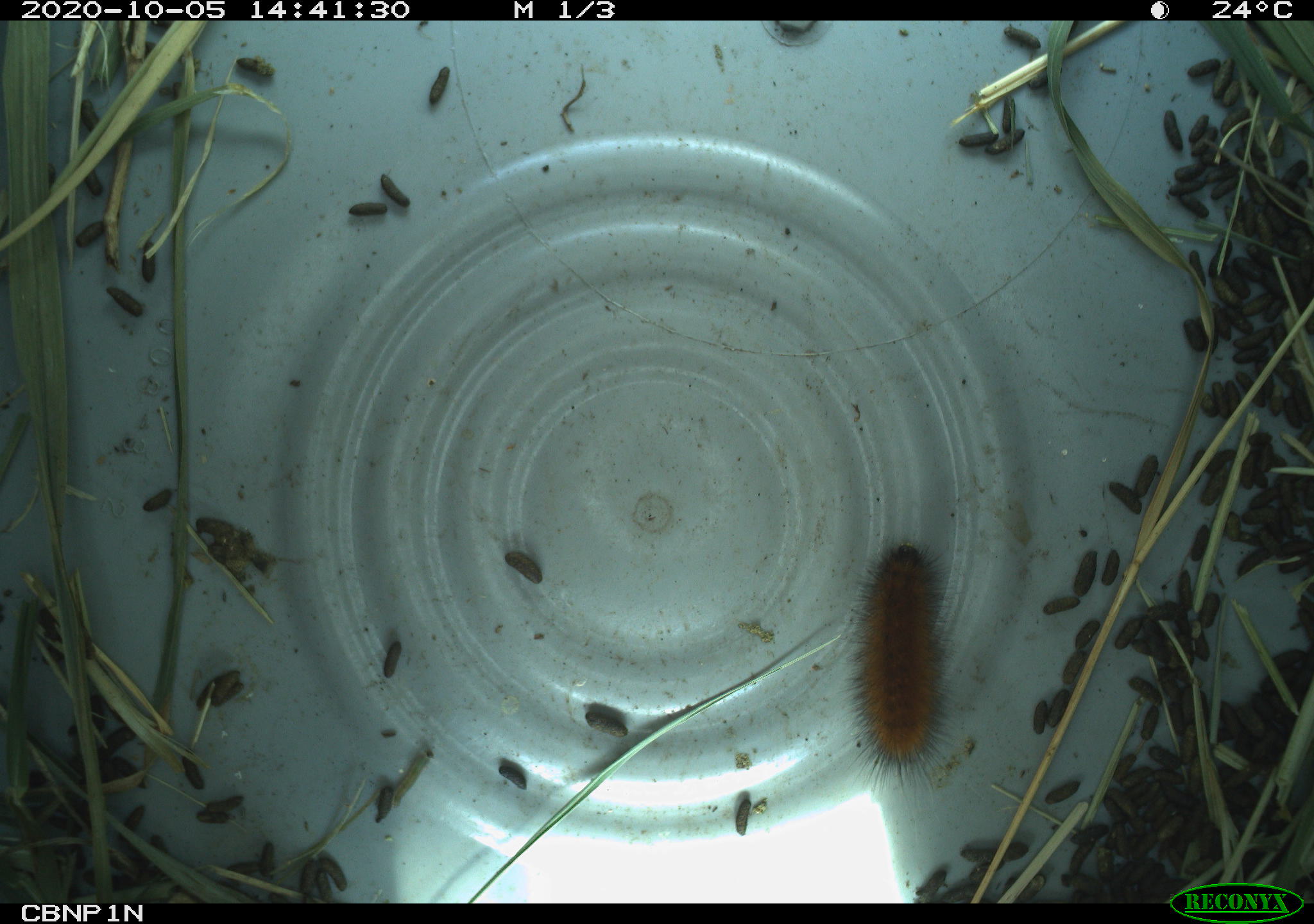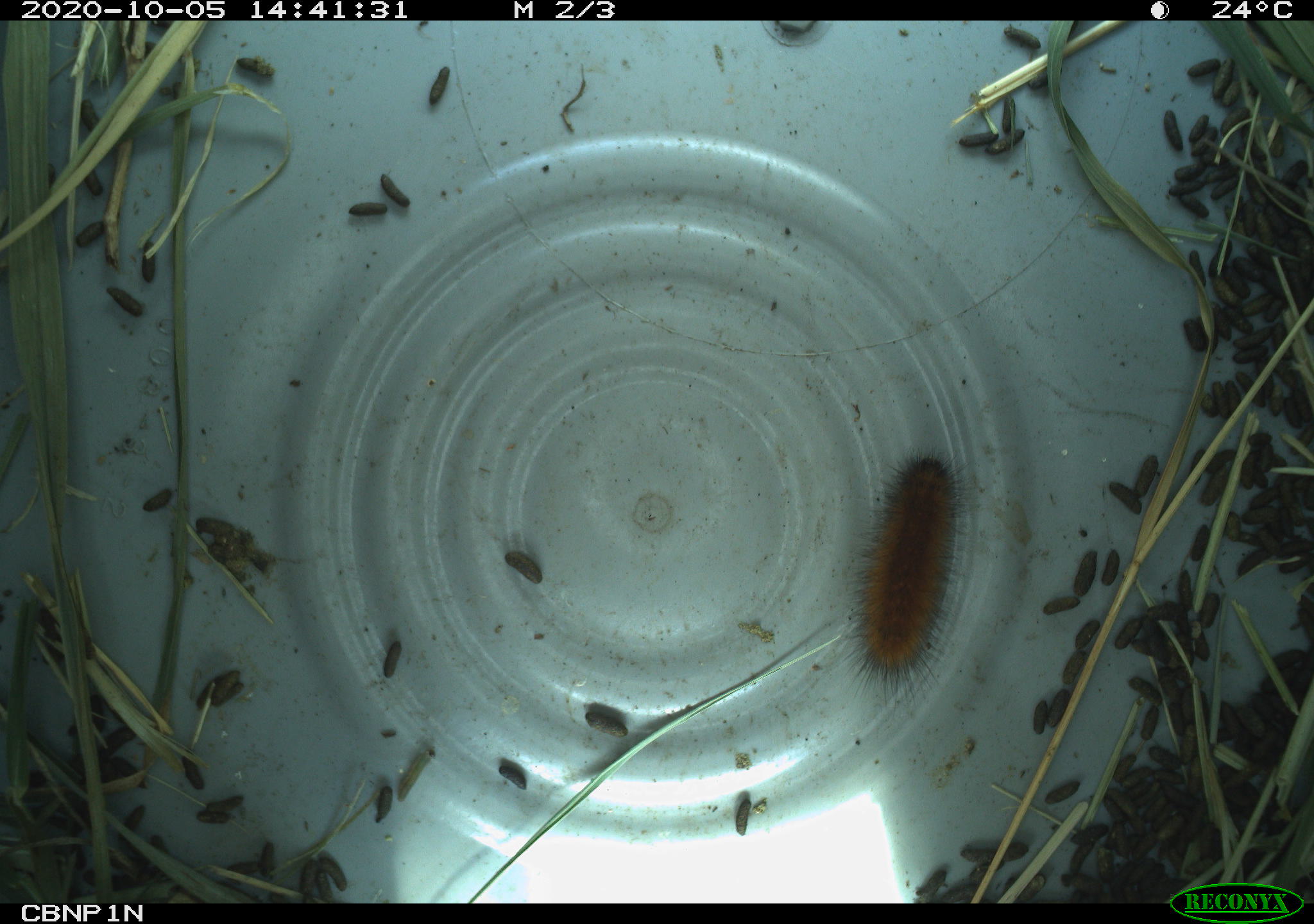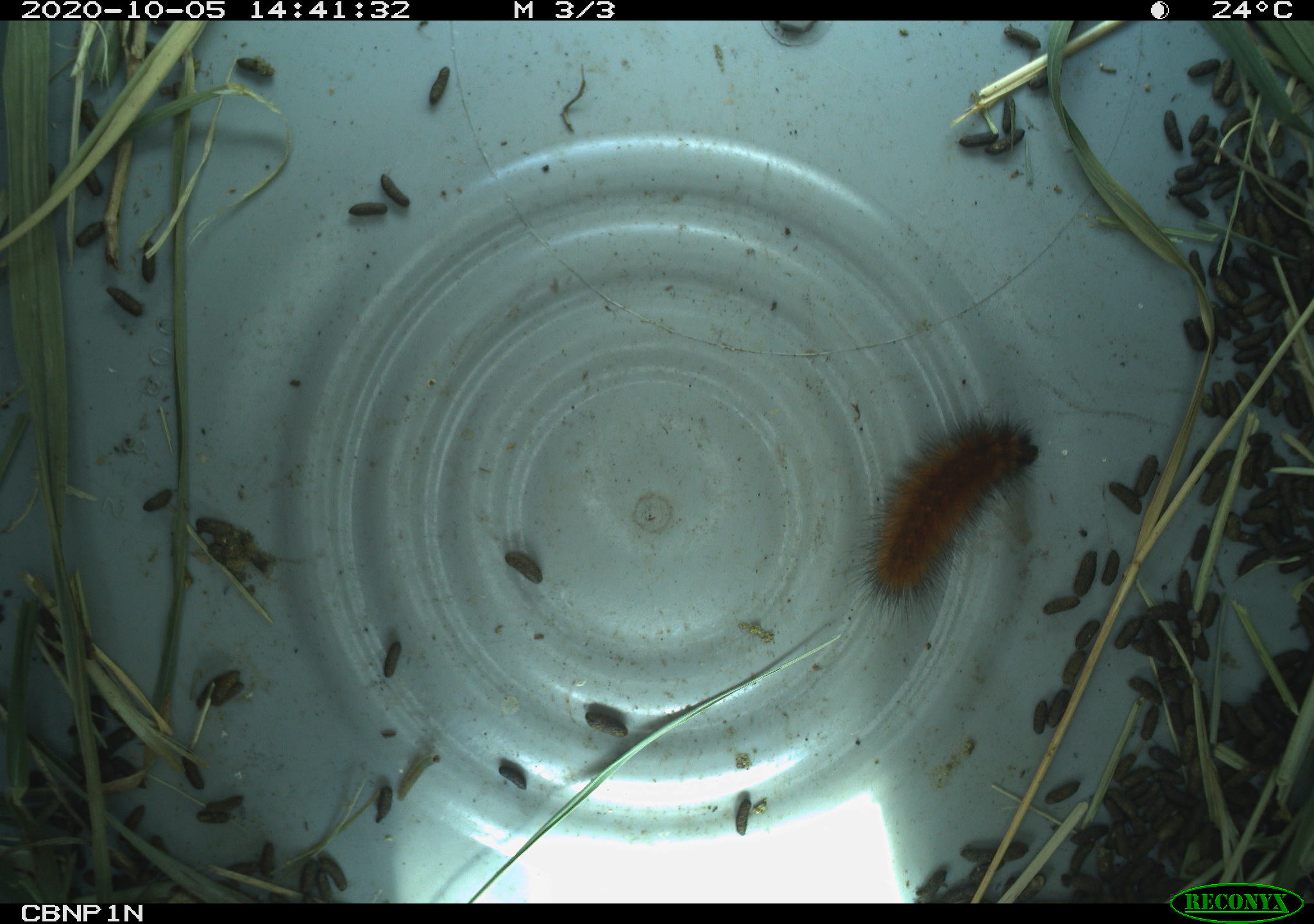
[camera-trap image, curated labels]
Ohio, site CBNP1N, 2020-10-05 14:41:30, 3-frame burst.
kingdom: Animalia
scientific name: Animalia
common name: animal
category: invertebrate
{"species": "invertebrate (animal) (Animalia)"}